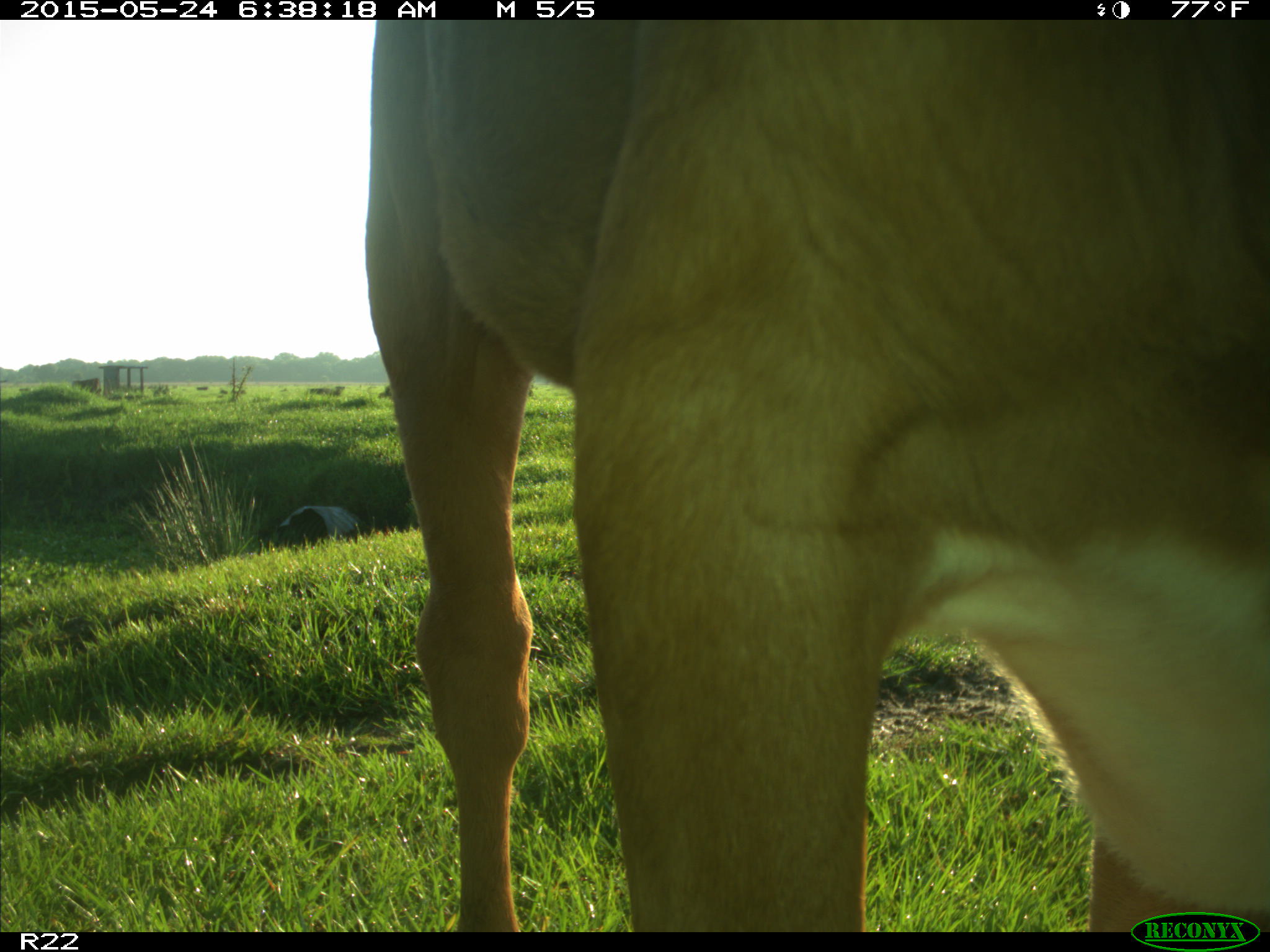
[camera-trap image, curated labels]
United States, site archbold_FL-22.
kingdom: Animalia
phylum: Chordata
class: Mammalia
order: Artiodactyla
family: Bovidae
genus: Bos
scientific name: Bos taurus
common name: domestic cow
Bos taurus (domestic cow).